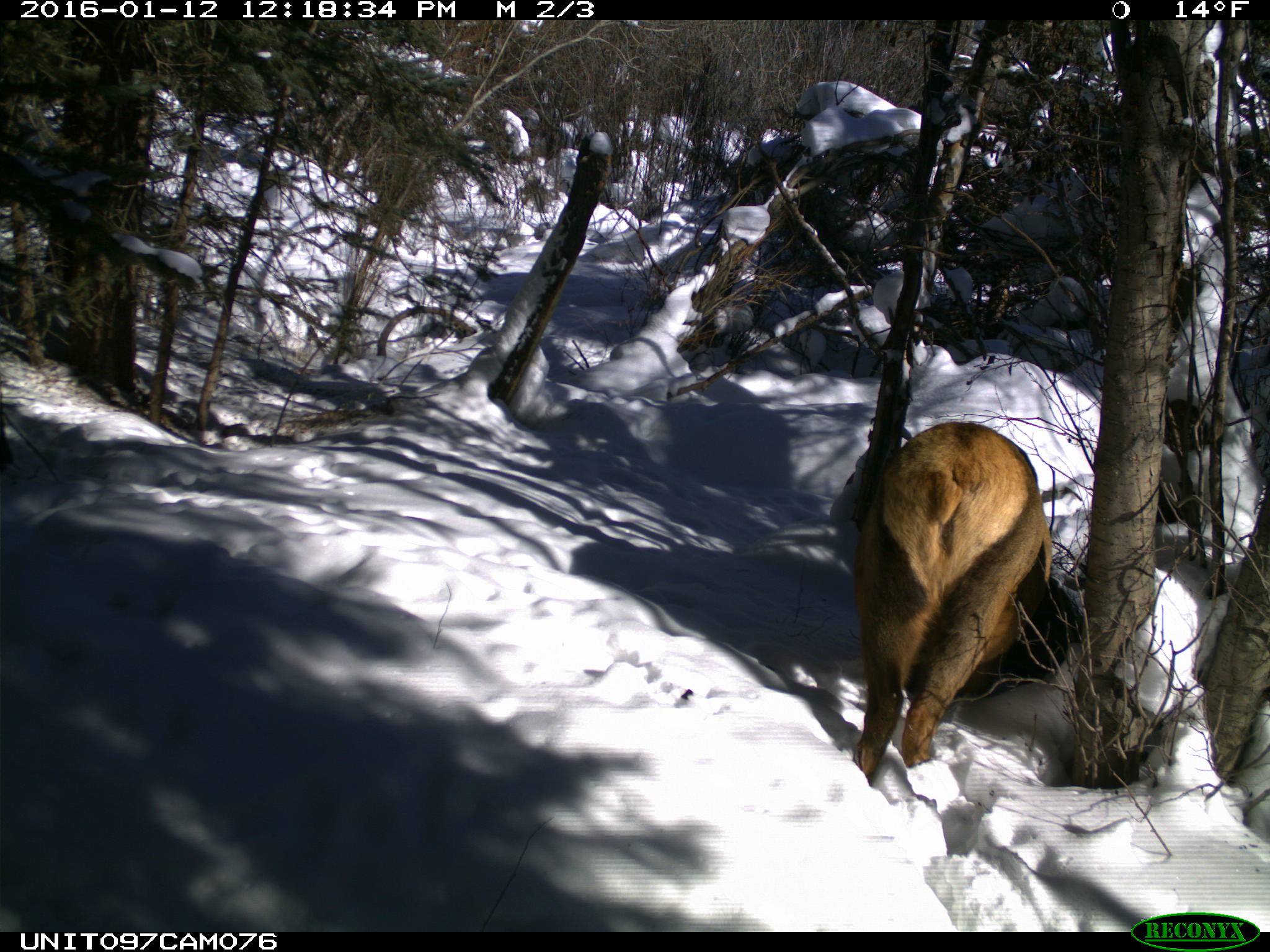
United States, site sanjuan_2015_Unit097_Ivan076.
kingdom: Animalia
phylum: Chordata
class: Mammalia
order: Artiodactyla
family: Cervidae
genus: Cervus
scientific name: Cervus elaphus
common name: red deer